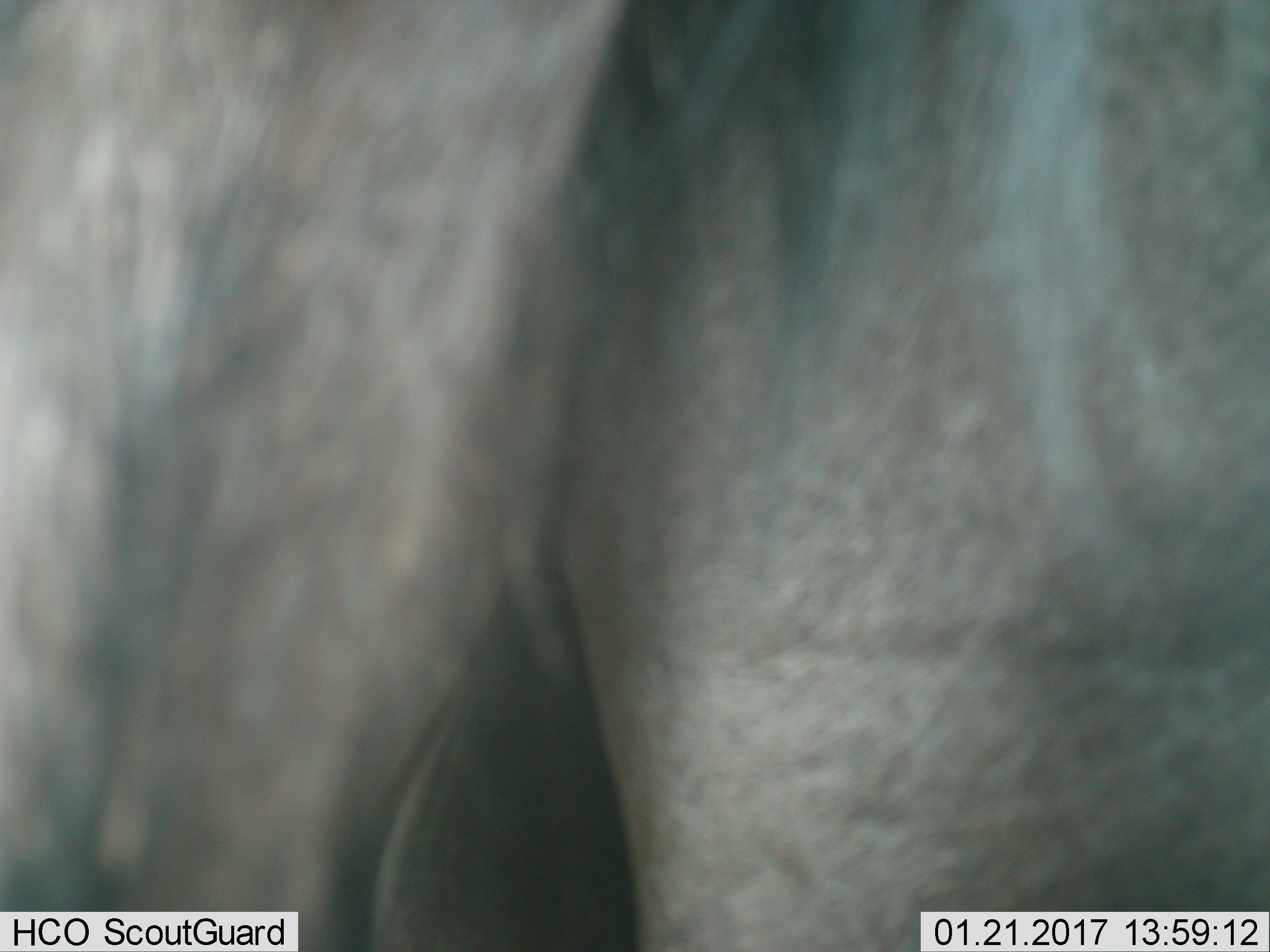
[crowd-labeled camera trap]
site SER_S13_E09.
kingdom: Animalia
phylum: Chordata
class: Mammalia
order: Artiodactyla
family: Bovidae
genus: Connochaetes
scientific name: Connochaetes taurinus taurinus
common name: blue wildebeest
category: wildebeestblue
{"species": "wildebeestblue (blue wildebeest) (Connochaetes taurinus taurinus)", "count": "1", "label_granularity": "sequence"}